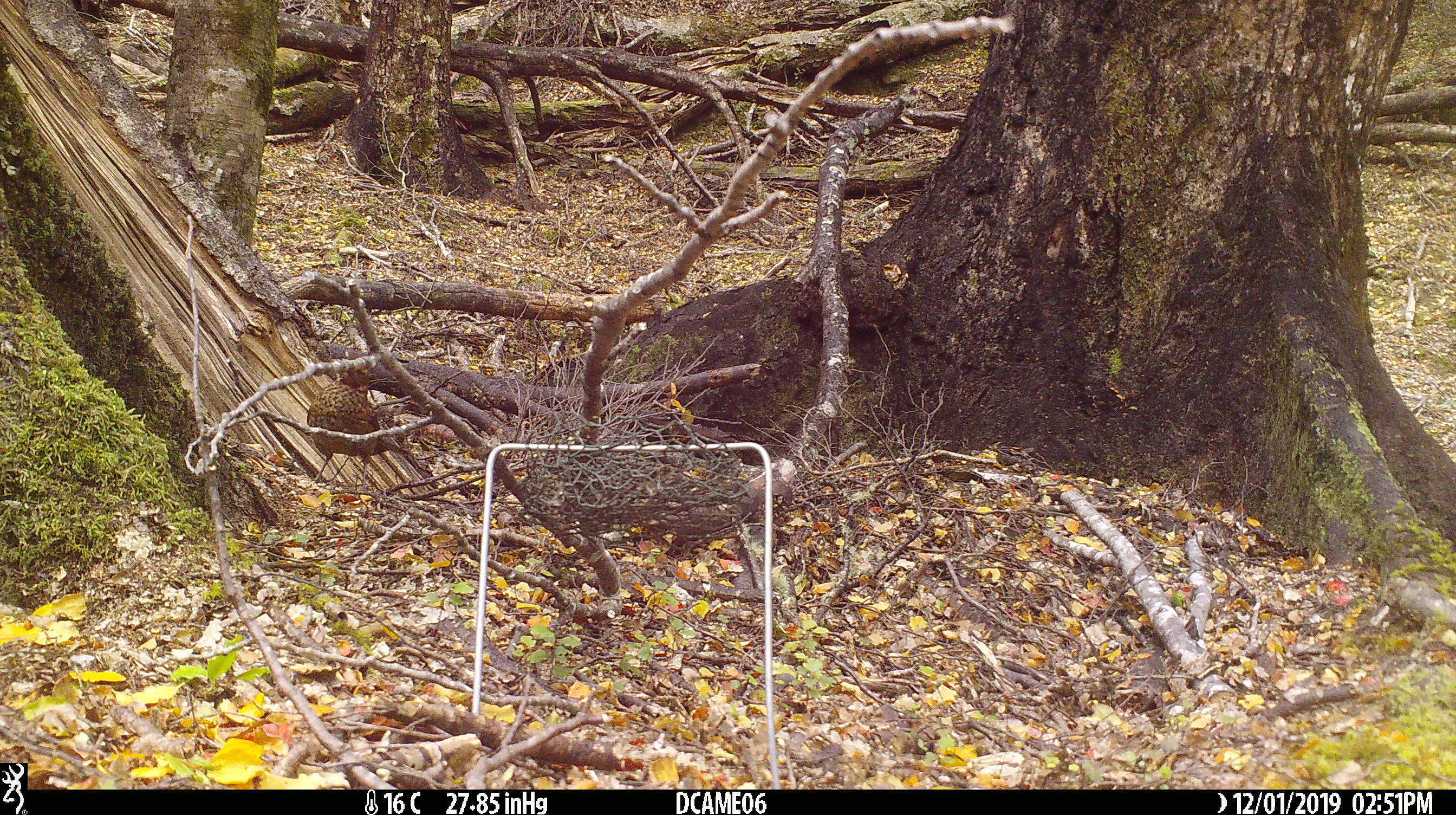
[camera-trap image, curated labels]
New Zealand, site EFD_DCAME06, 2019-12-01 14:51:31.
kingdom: Animalia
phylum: Chordata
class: Aves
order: Passeriformes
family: Turdidae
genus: Turdus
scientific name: Turdus merula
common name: eurasian blackbird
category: blackbird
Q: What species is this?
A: Blackbird (eurasian blackbird) (Turdus merula).